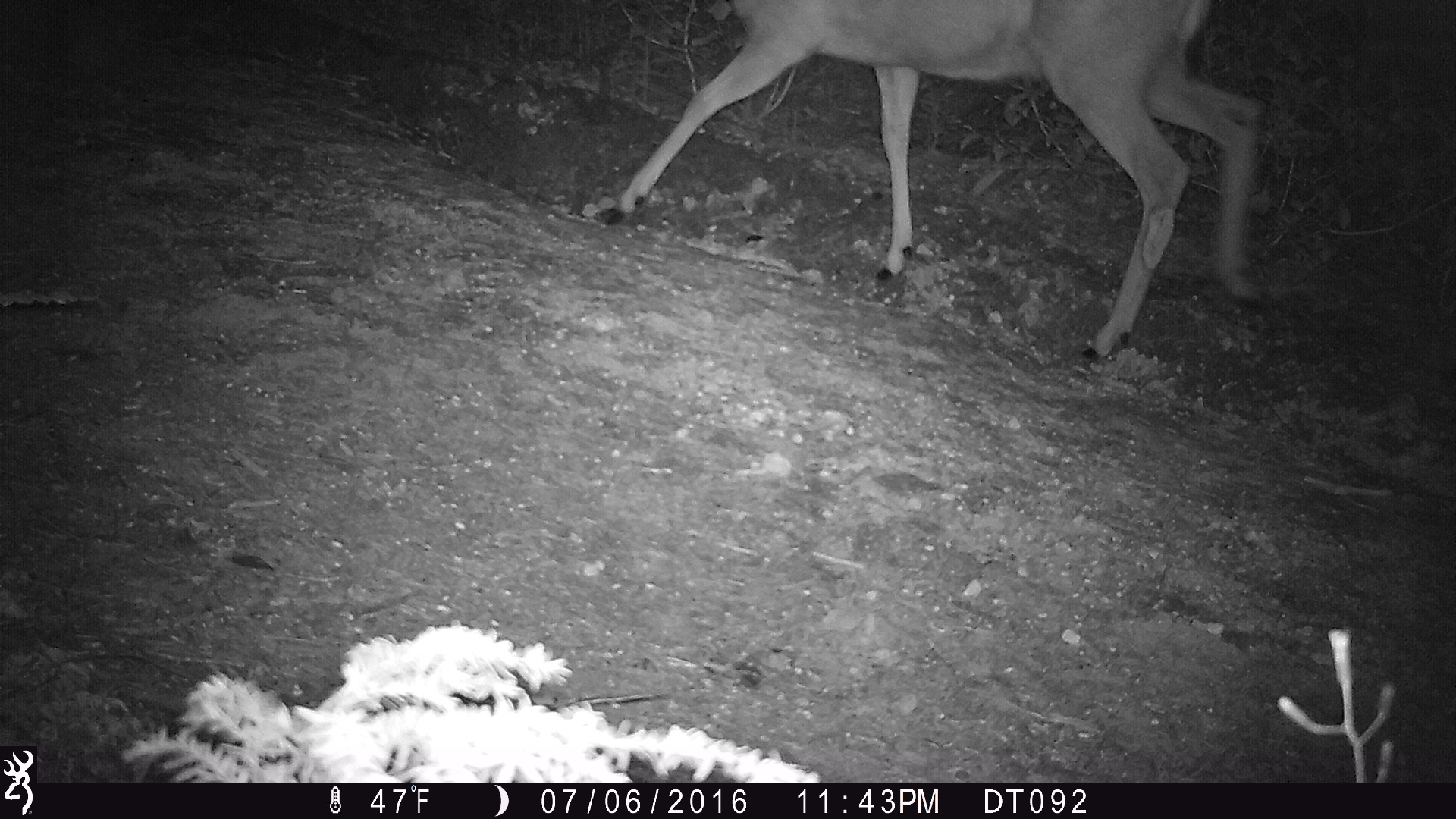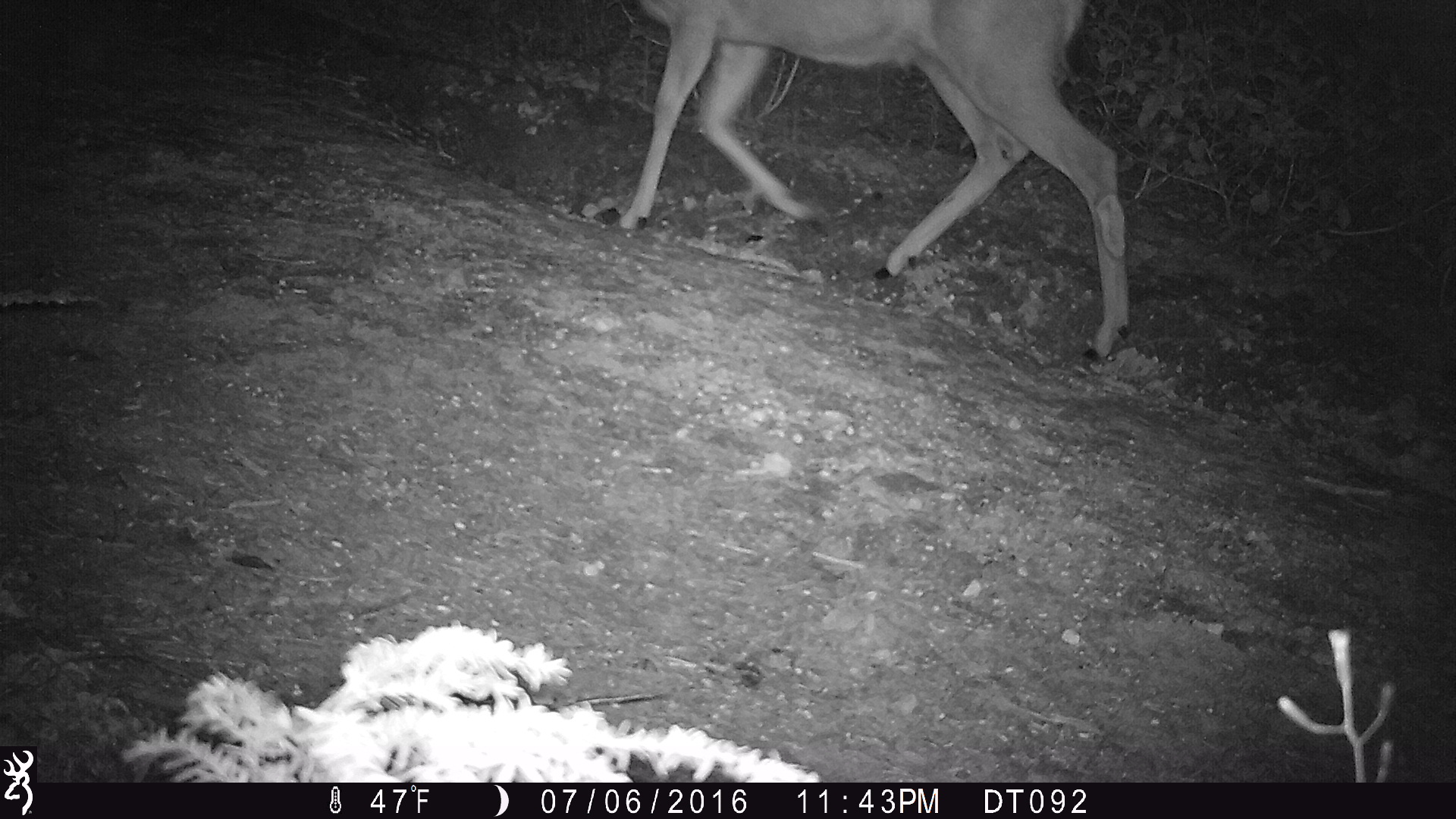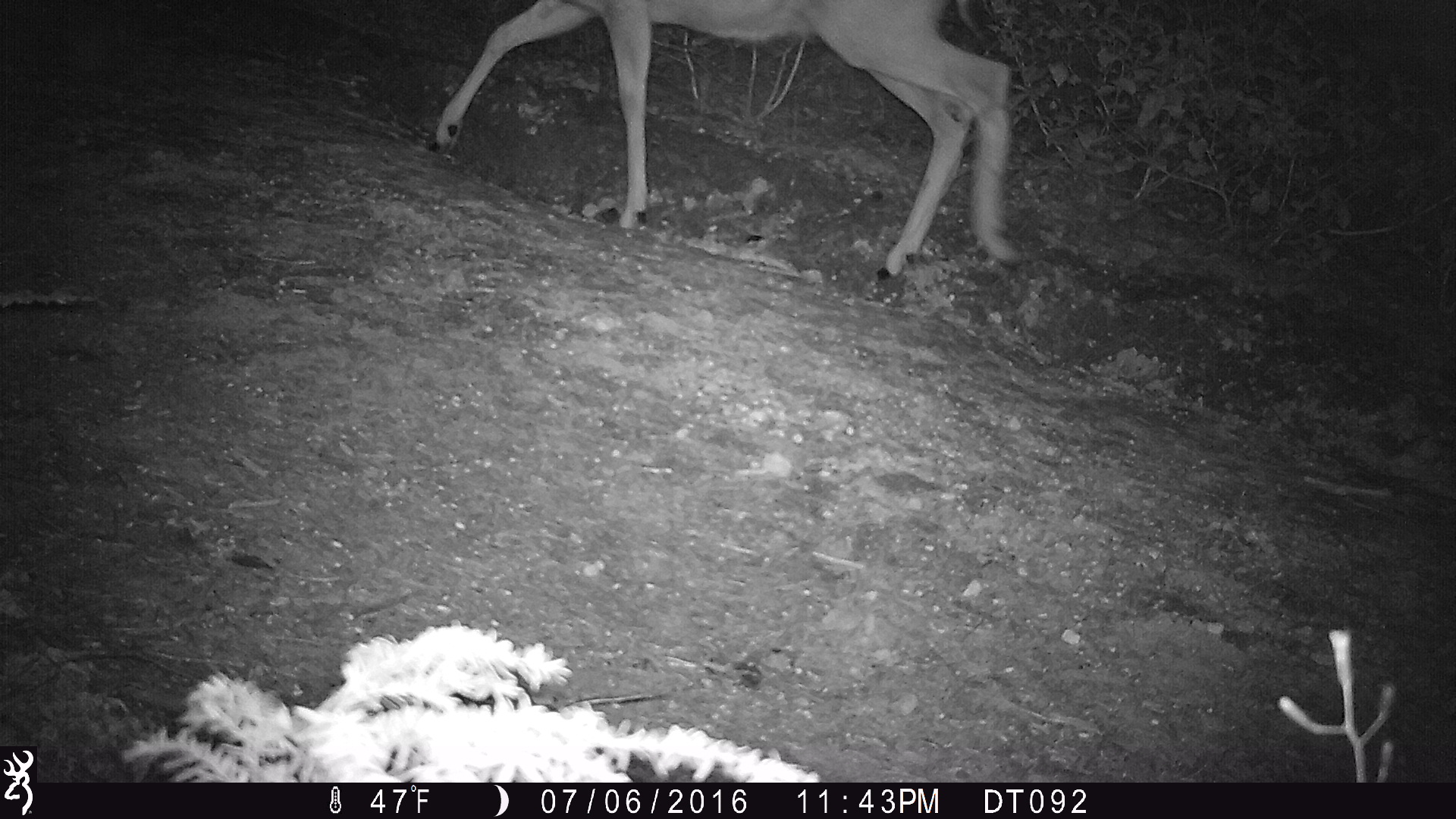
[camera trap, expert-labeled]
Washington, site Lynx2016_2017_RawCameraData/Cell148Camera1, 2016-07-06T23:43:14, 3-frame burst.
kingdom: Animalia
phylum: Chordata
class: Mammalia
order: Artiodactyla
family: Cervidae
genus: Odocoileus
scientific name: Odocoileus hemionus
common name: mule deer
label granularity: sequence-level